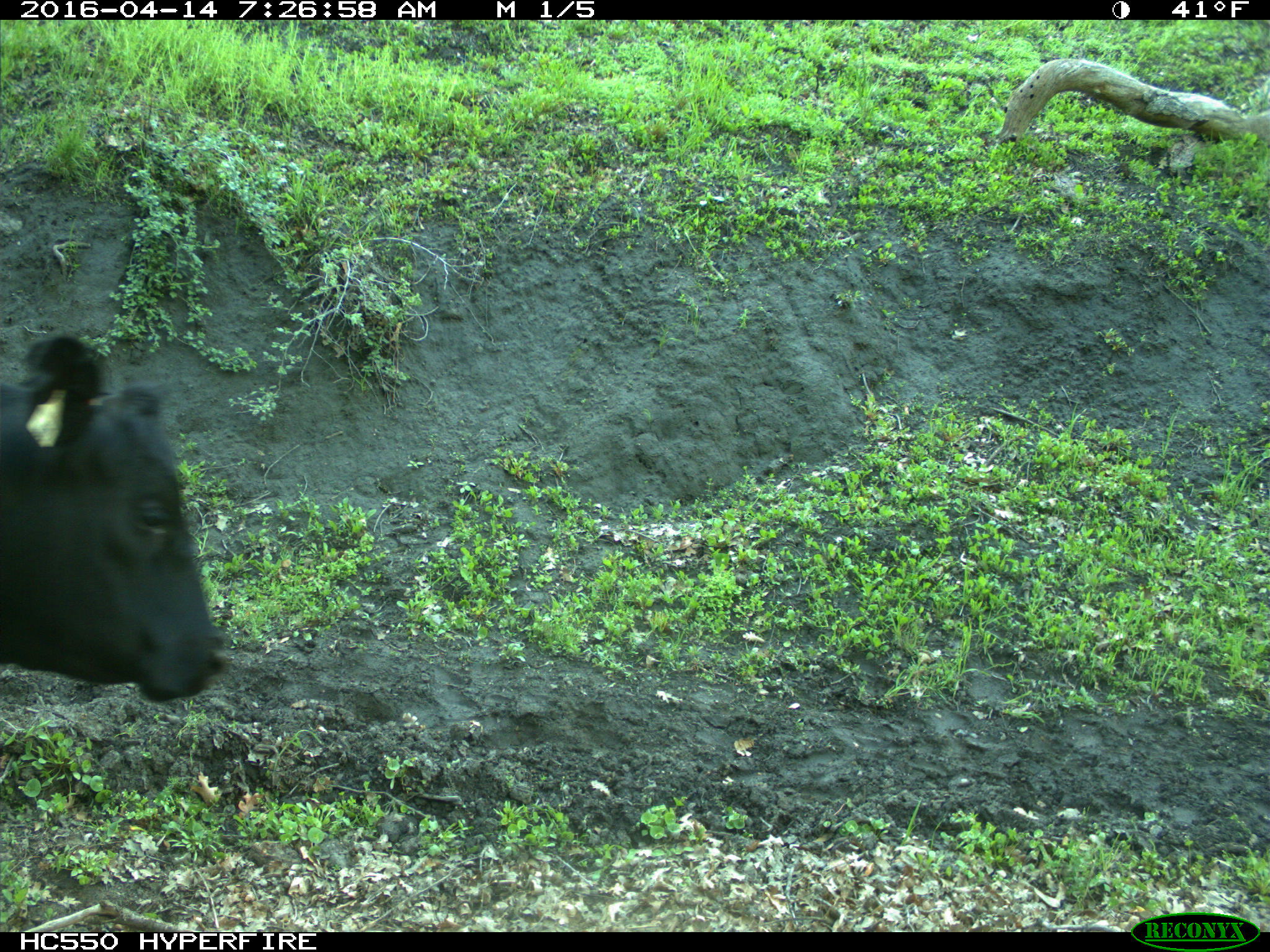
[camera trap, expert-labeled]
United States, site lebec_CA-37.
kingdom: Animalia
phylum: Chordata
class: Mammalia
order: Artiodactyla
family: Bovidae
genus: Bos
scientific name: Bos taurus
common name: domestic cow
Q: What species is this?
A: Bos taurus (domestic cow).